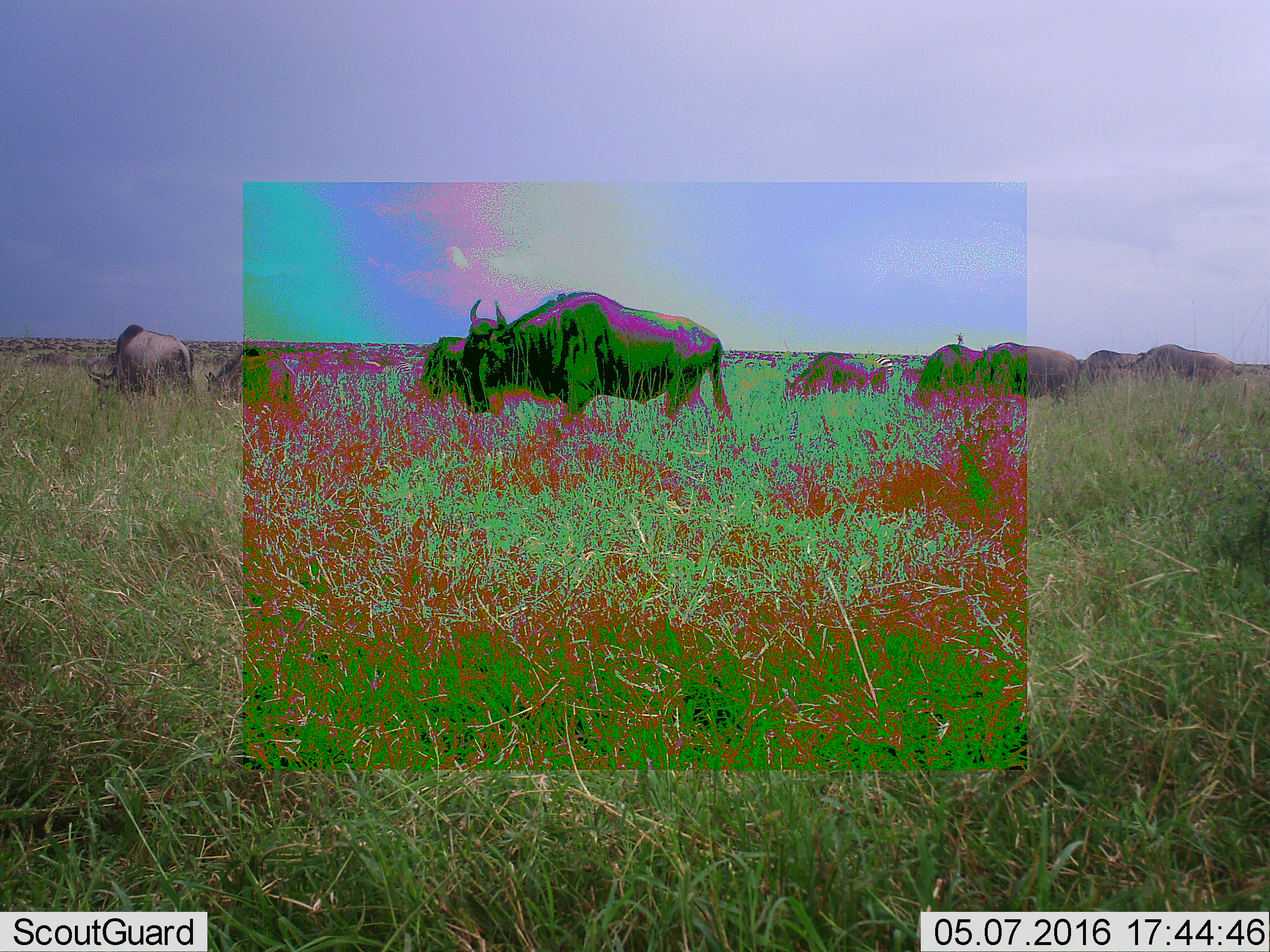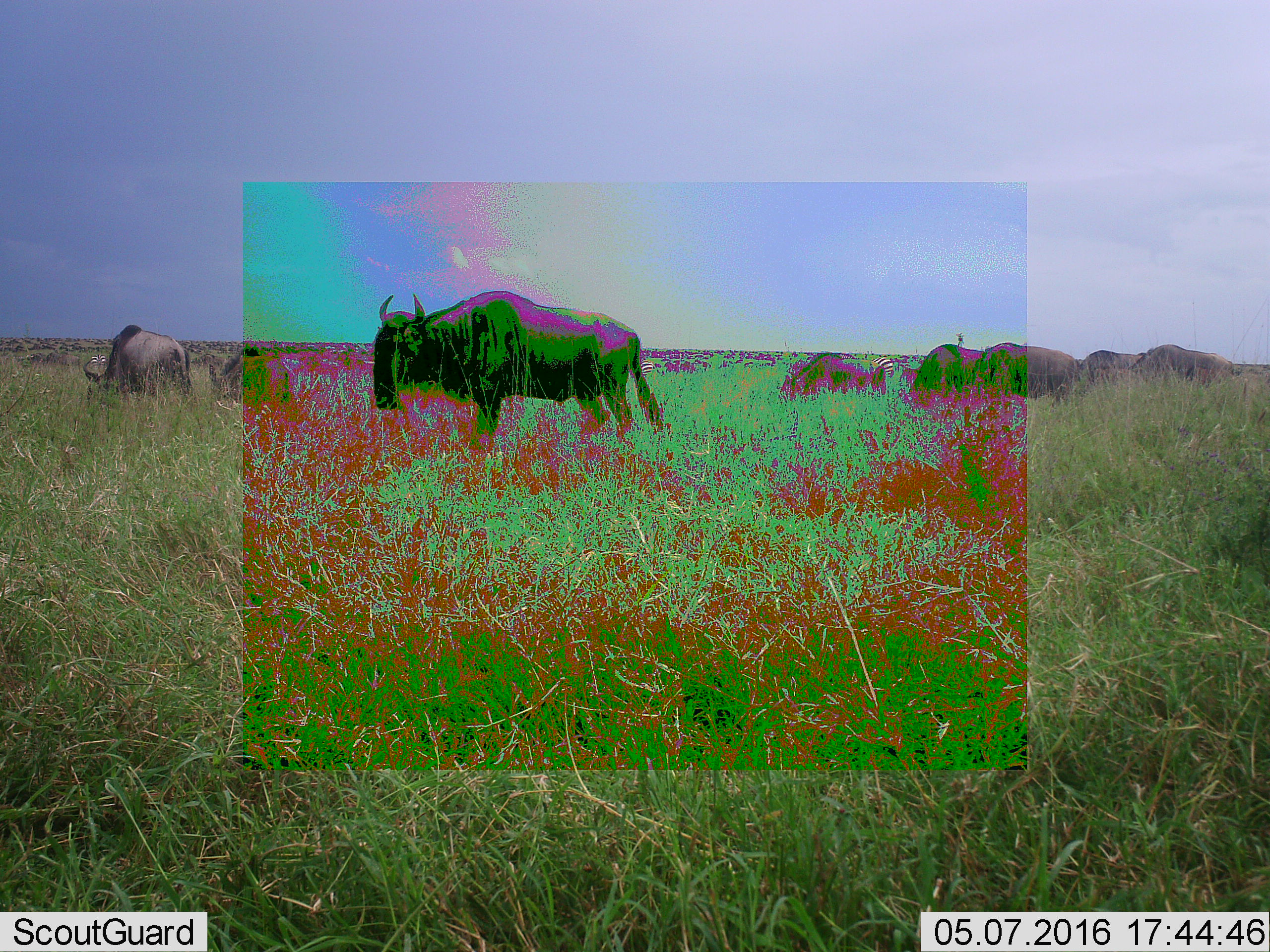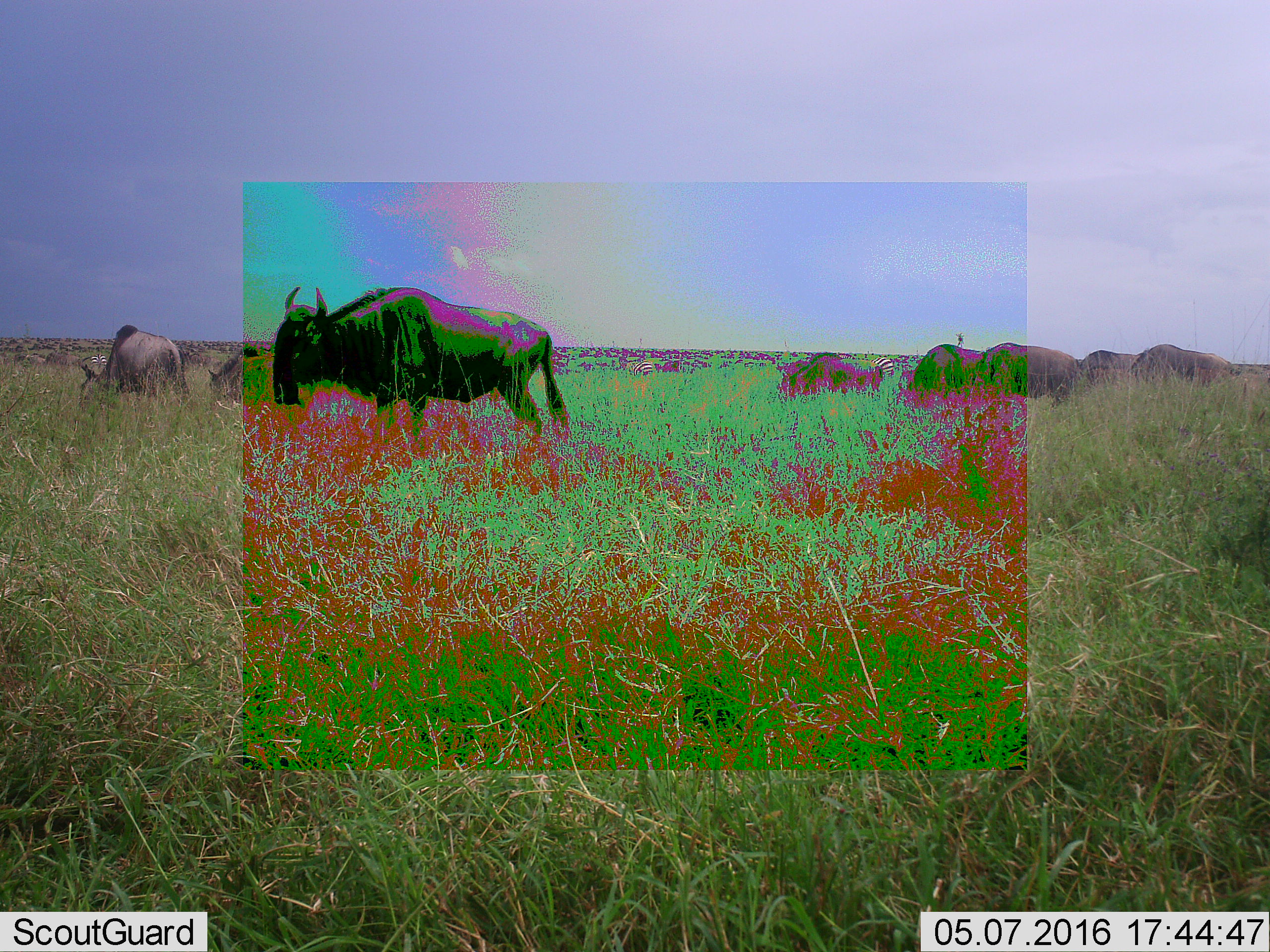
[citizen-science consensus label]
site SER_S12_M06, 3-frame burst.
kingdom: Animalia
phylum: Chordata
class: Mammalia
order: Artiodactyla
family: Bovidae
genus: Connochaetes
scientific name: Connochaetes taurinus taurinus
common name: blue wildebeest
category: wildebeestblue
Wildebeestblue (blue wildebeest) (Connochaetes taurinus taurinus), count 11-50. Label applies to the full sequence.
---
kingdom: Animalia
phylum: Chordata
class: Mammalia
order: Perissodactyla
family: Equidae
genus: Equus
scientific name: Equus quagga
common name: plains zebra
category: zebraplains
Zebraplains (plains zebra) (Equus quagga), count 3. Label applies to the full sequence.